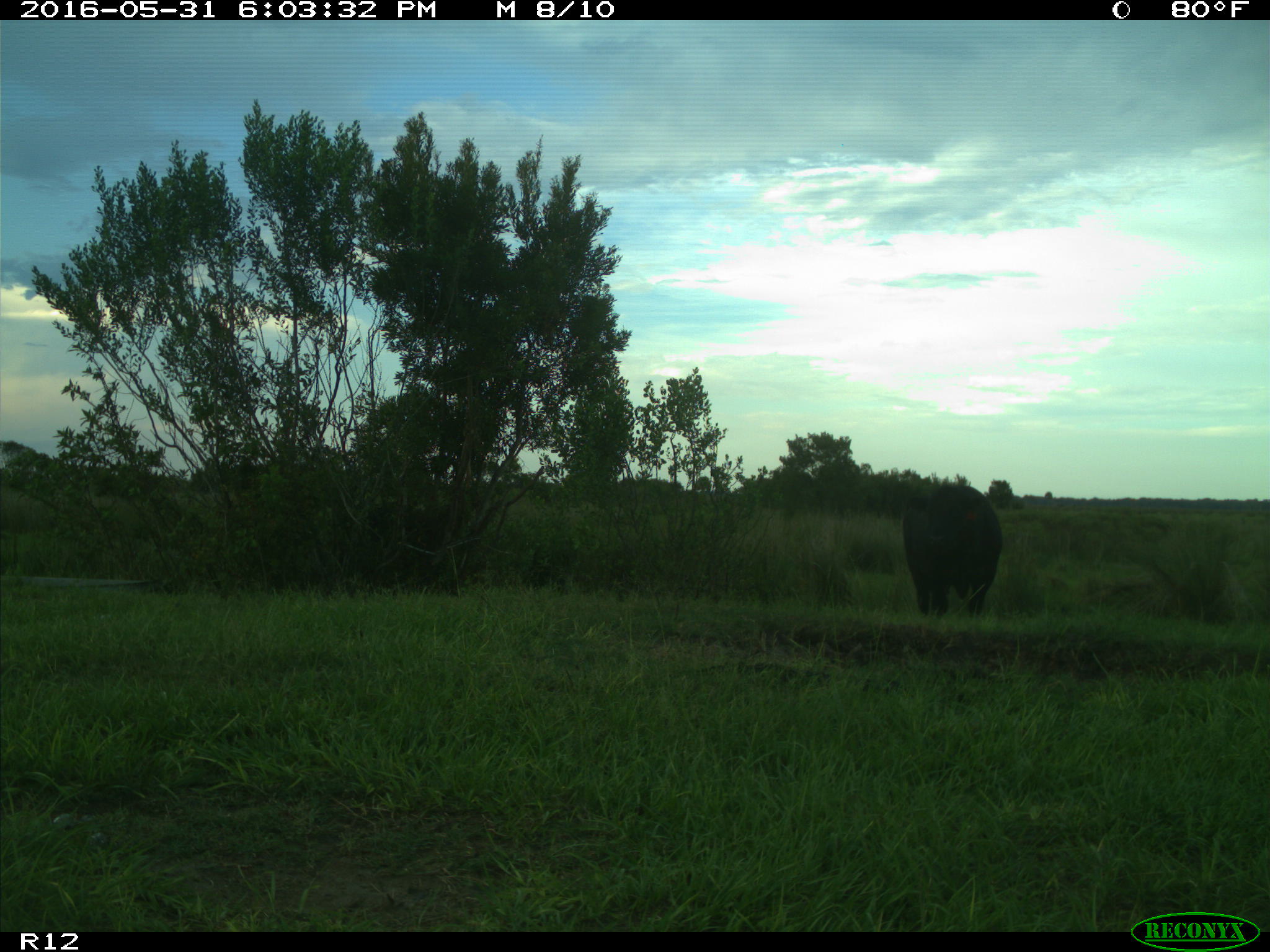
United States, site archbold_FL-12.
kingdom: Animalia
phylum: Chordata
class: Mammalia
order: Artiodactyla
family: Bovidae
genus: Bos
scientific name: Bos taurus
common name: domestic cow